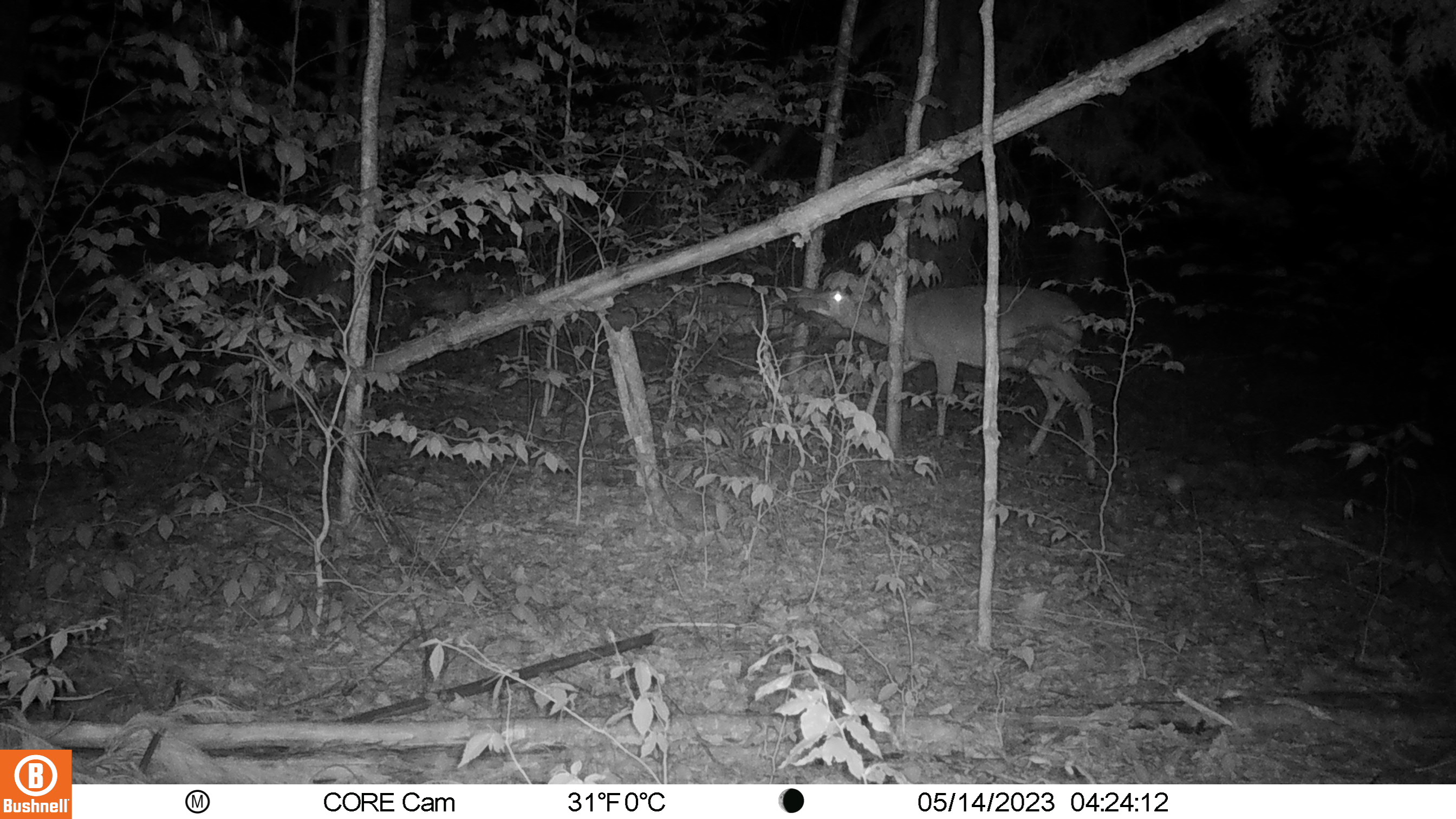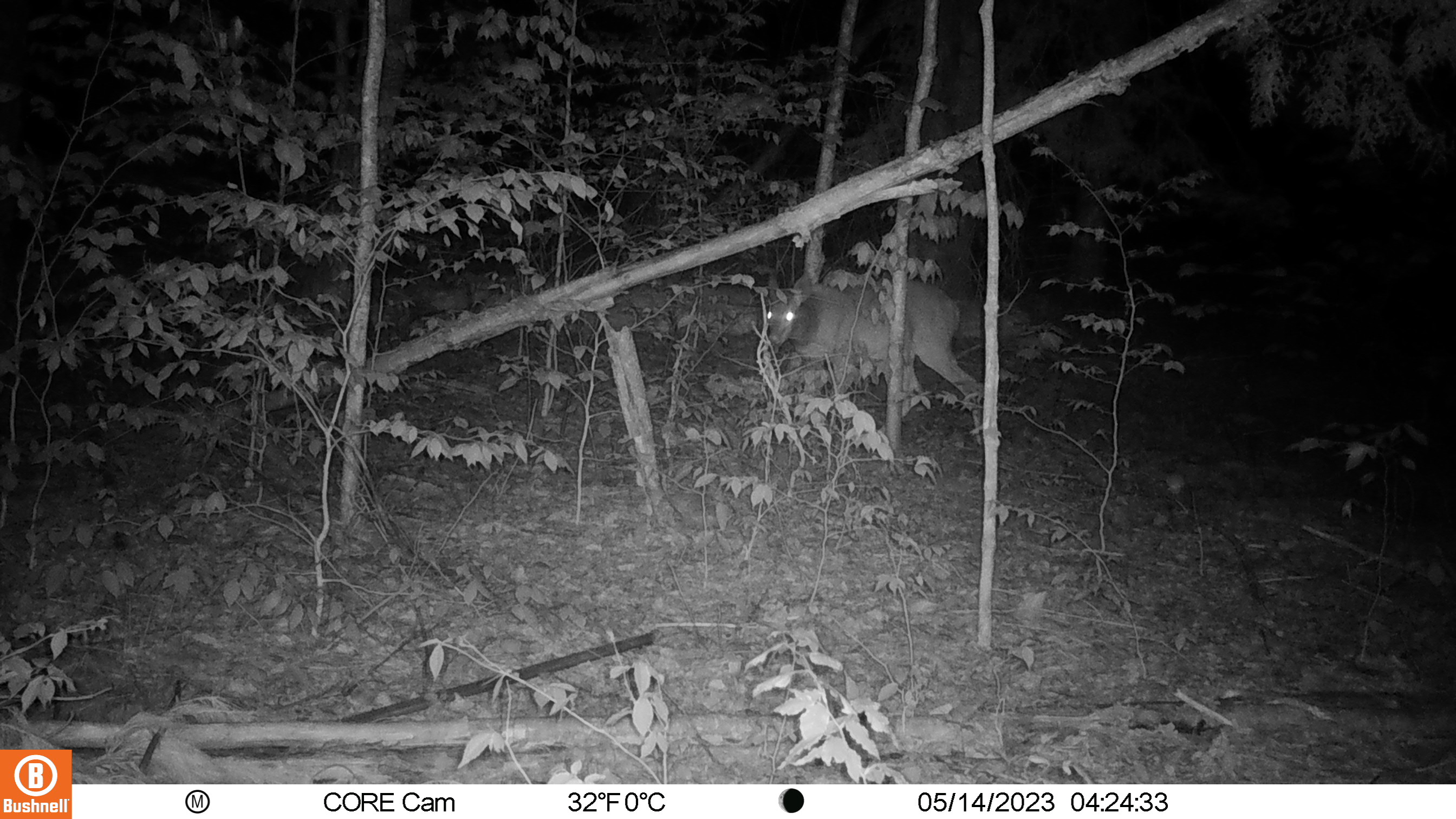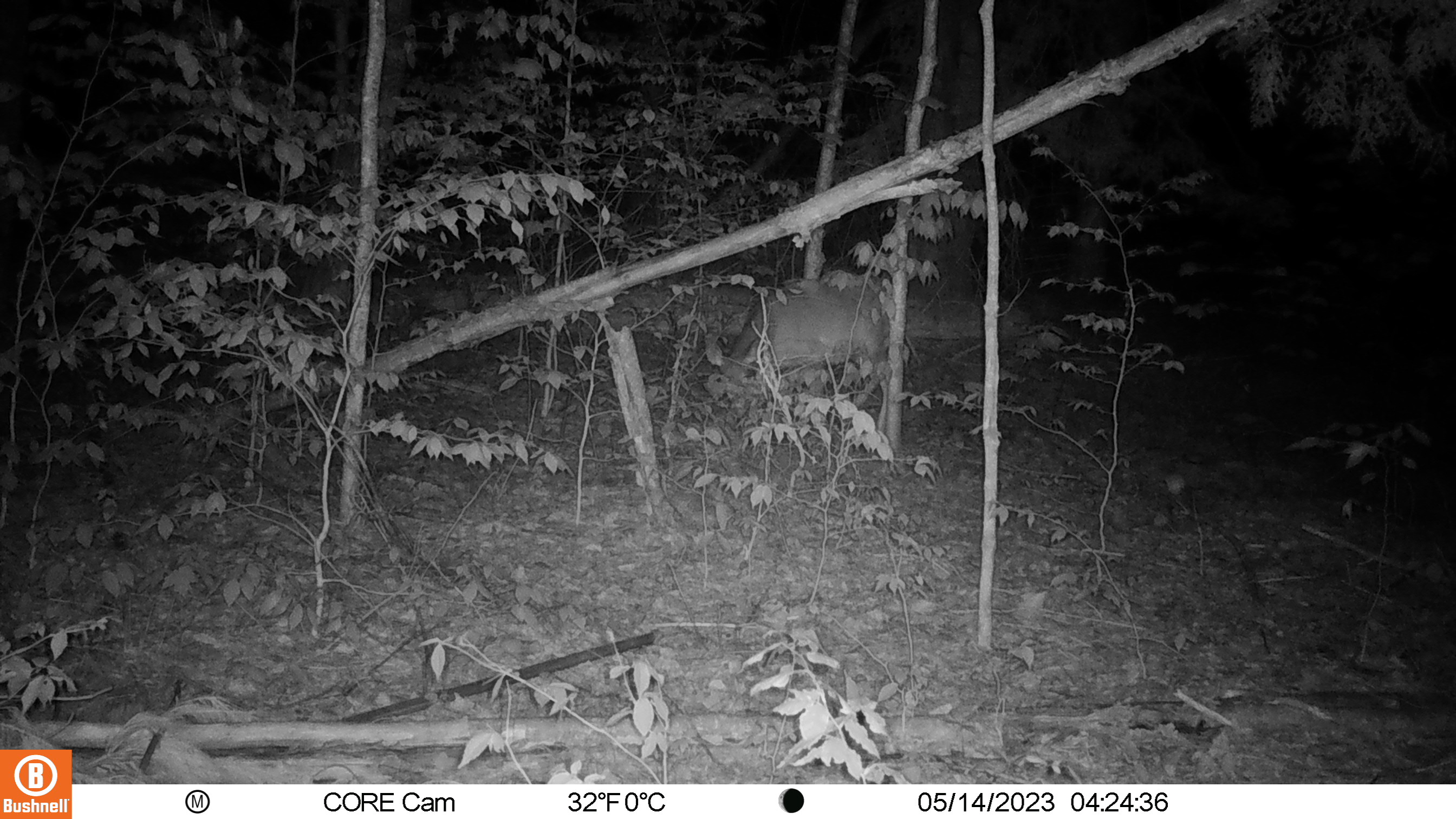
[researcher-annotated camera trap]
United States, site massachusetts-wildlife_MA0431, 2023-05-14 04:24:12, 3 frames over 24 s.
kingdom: Animalia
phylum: Chordata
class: Mammalia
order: Artiodactyla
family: Cervidae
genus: Odocoileus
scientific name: Odocoileus virginianus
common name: white-tailed deer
White-tailed deer (Odocoileus virginianus).